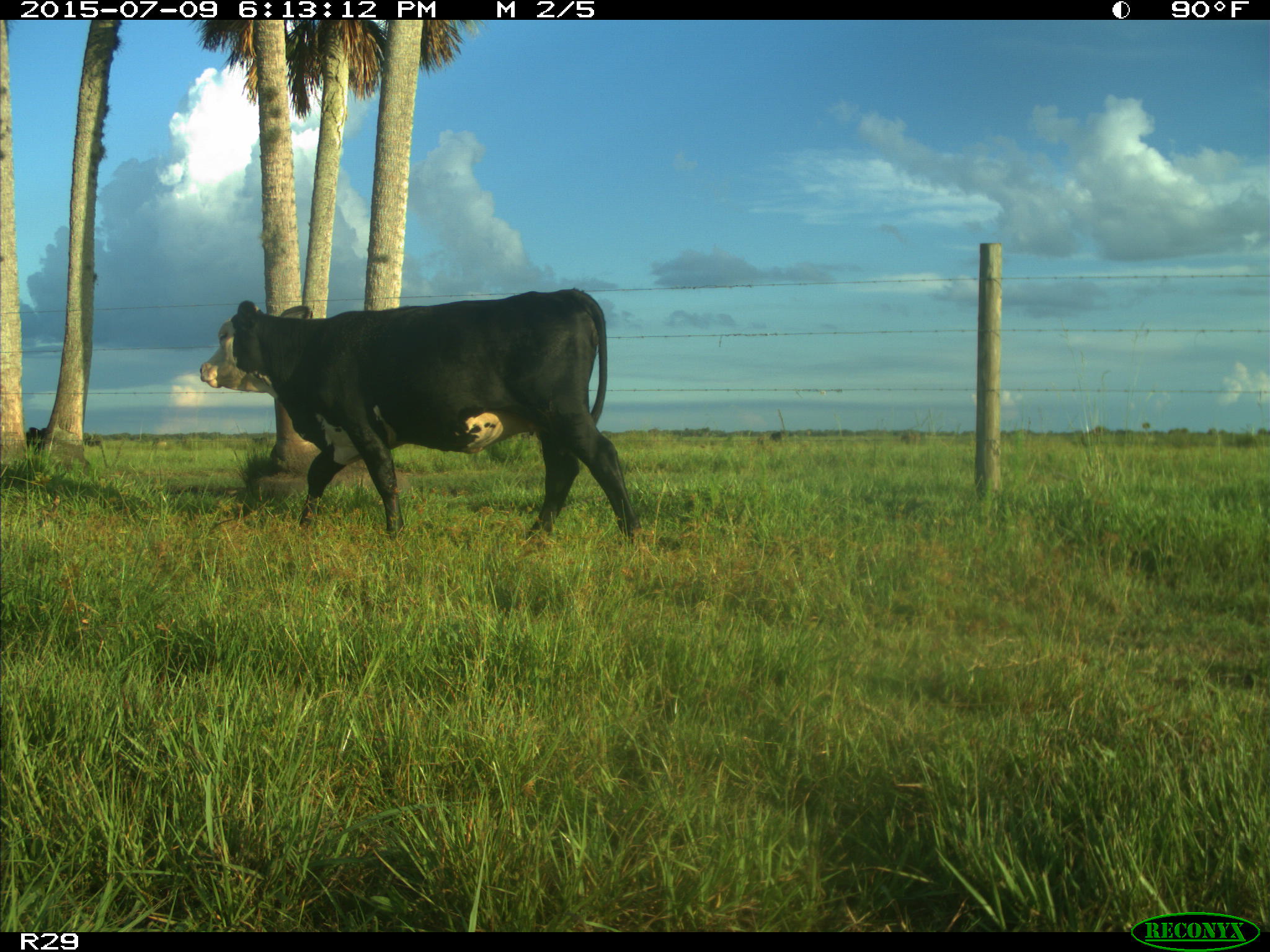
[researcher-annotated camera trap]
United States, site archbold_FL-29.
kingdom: Animalia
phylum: Chordata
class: Mammalia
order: Artiodactyla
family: Bovidae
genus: Bos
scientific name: Bos taurus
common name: domestic cow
Bos taurus (domestic cow).